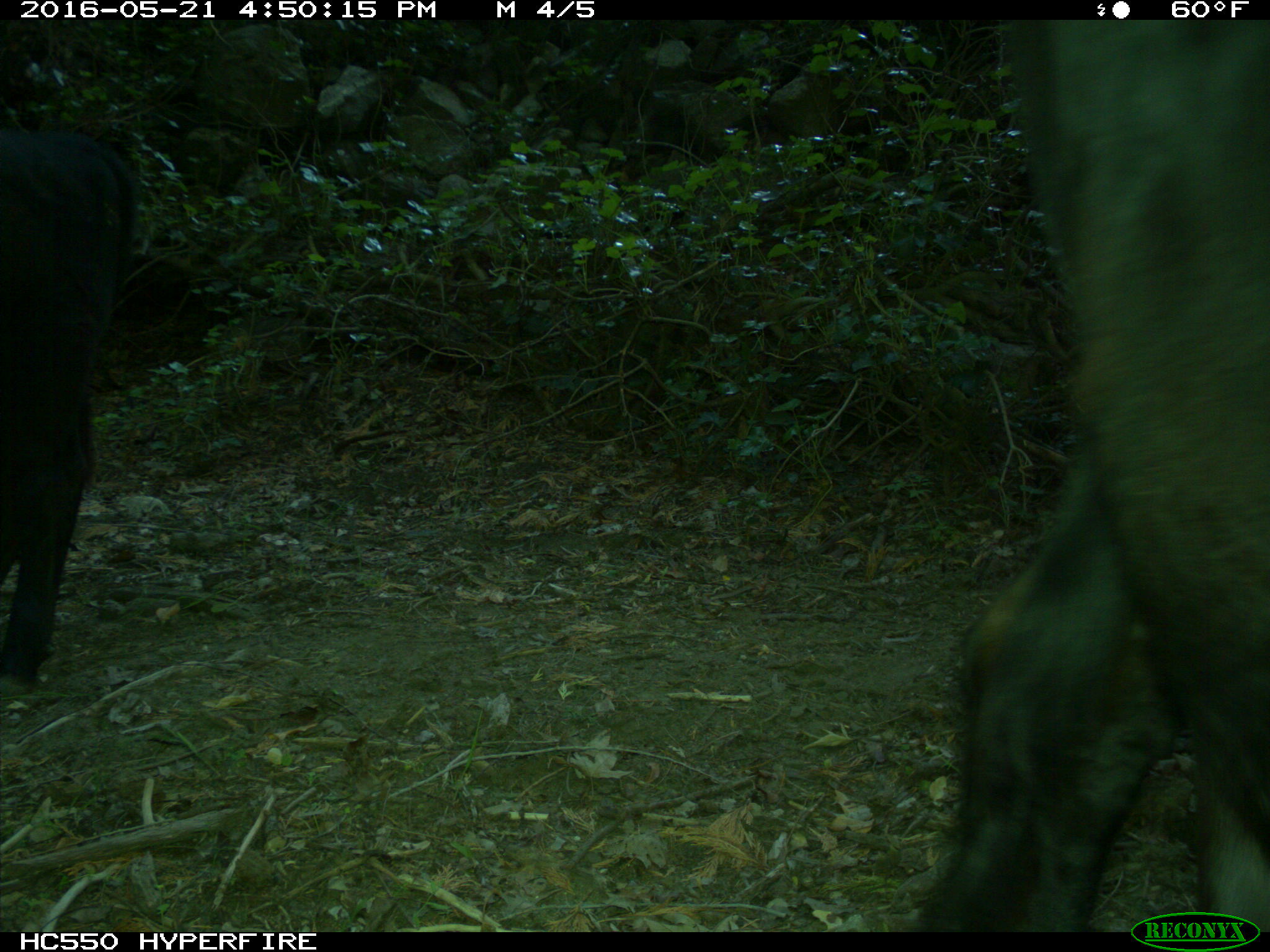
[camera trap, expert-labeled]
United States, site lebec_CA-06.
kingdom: Animalia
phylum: Chordata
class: Mammalia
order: Artiodactyla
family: Bovidae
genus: Bos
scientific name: Bos taurus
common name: domestic cow